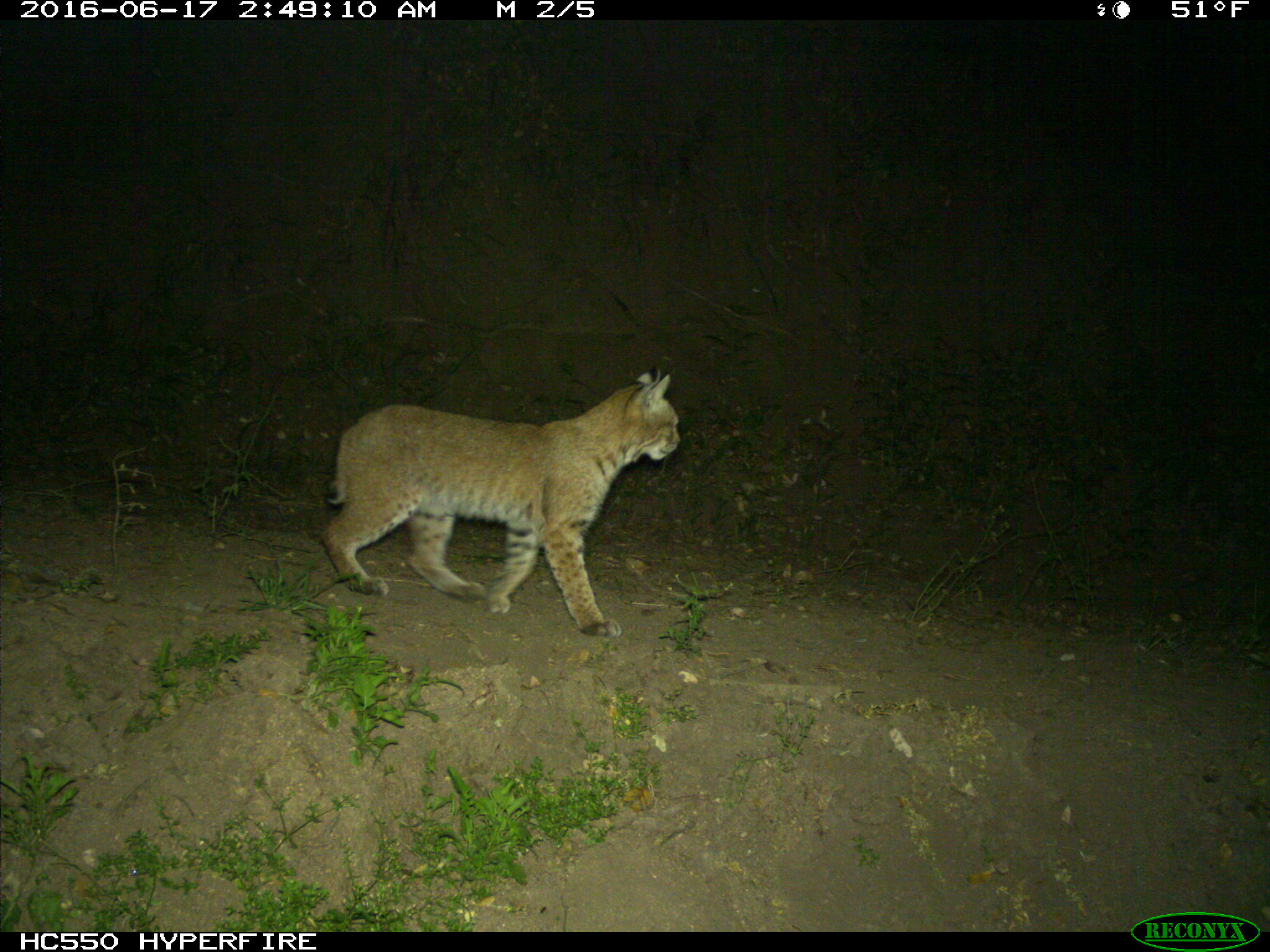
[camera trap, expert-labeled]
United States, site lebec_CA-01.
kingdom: Animalia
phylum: Chordata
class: Mammalia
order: Carnivora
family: Felidae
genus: Lynx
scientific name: Lynx rufus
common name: bobcat